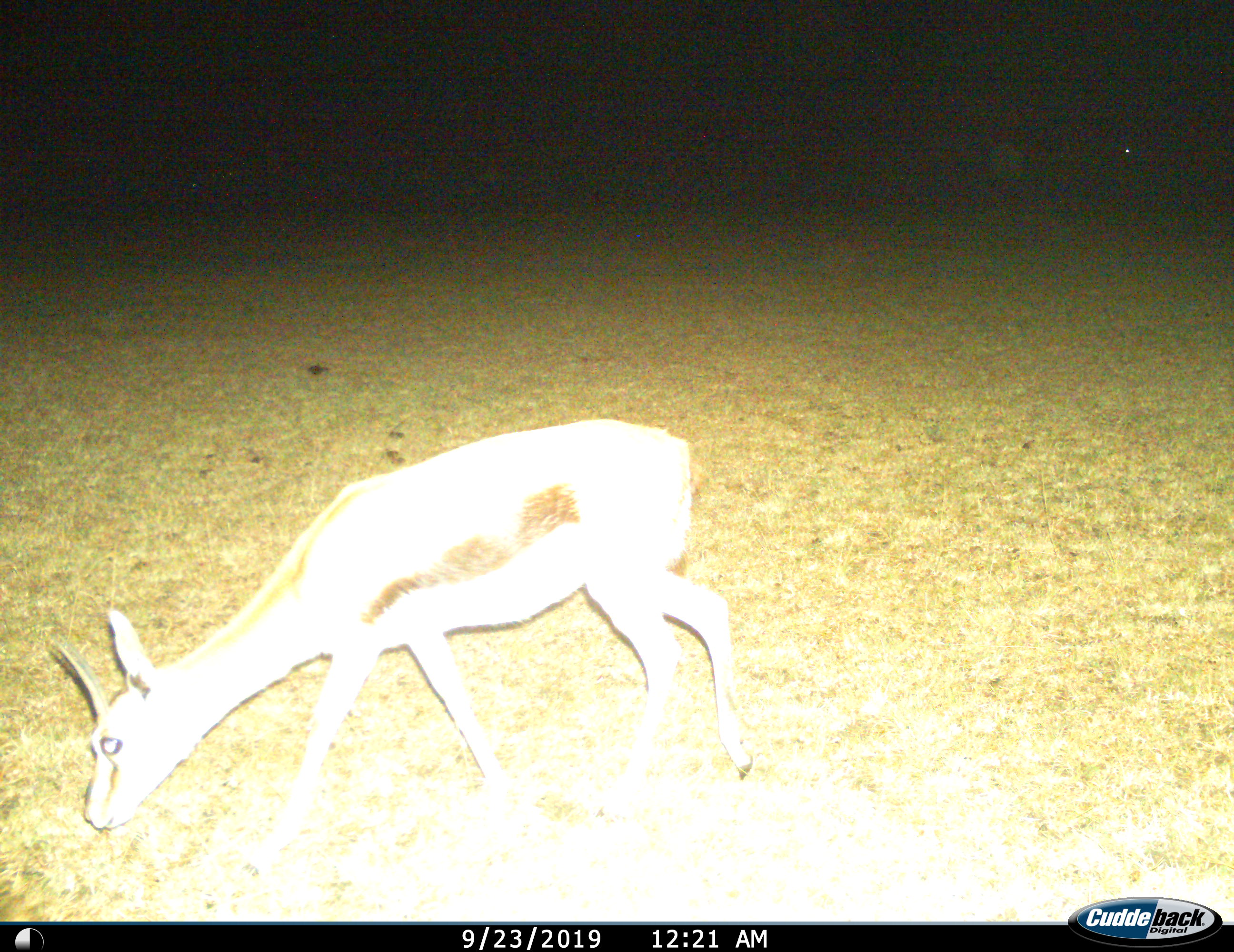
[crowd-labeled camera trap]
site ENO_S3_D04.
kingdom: Animalia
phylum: Chordata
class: Mammalia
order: Artiodactyla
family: Bovidae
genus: Eudorcas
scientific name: Eudorcas thomsonii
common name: thomson's gazelle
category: gazellethomsons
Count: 1.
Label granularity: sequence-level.